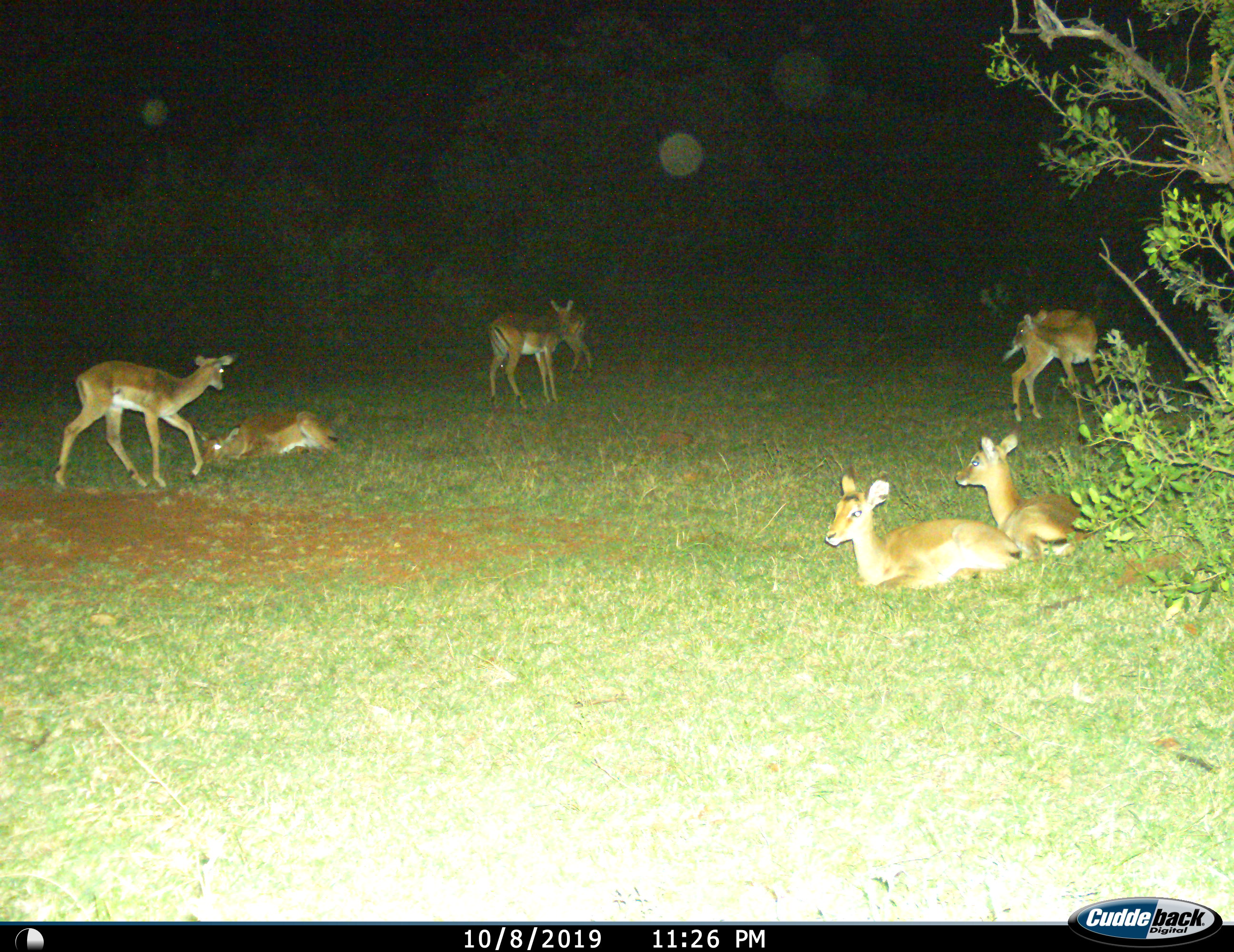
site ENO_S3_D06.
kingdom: Animalia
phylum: Chordata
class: Mammalia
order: Artiodactyla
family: Bovidae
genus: Aepyceros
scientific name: Aepyceros melampus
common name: impala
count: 7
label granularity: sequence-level